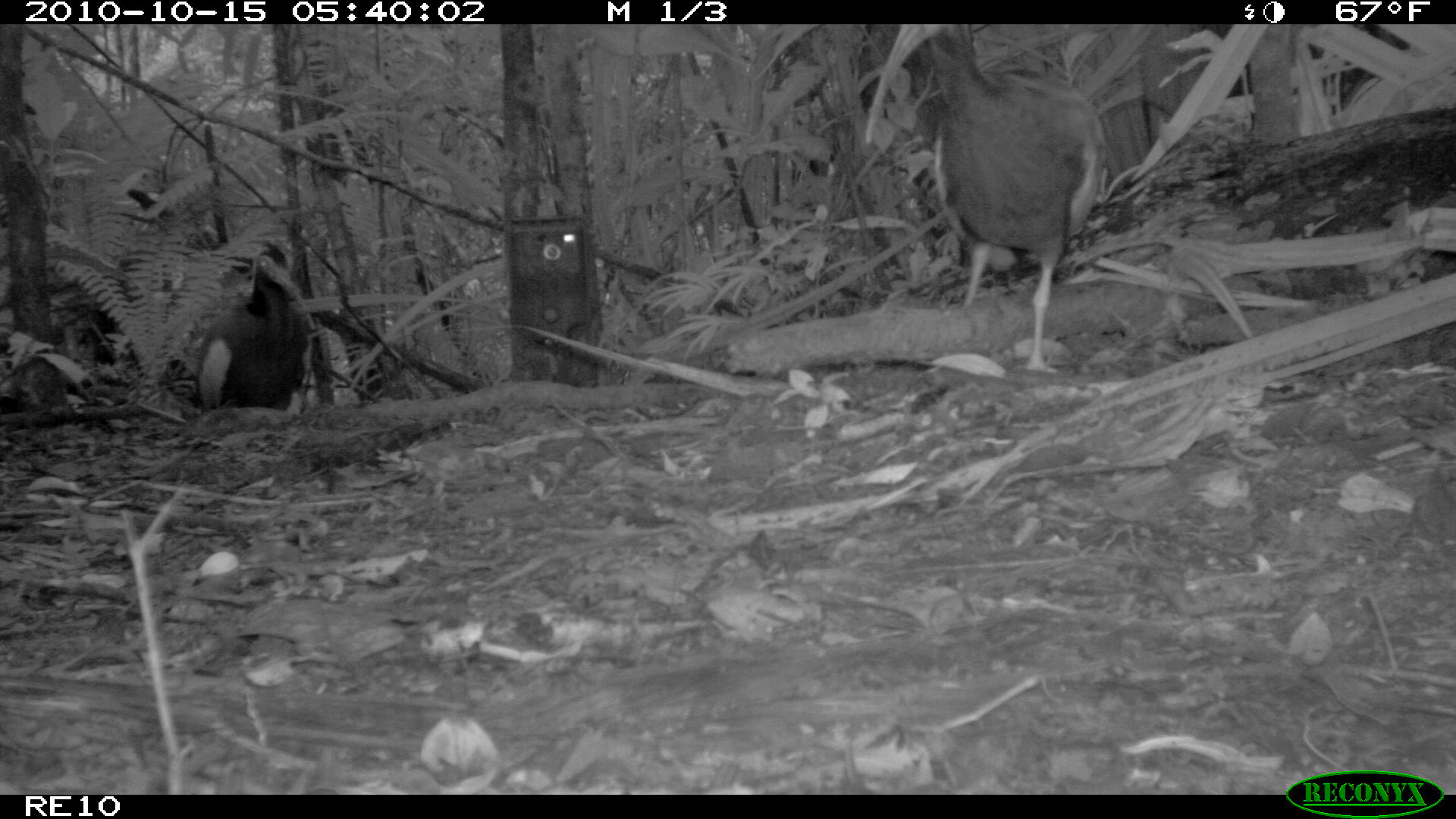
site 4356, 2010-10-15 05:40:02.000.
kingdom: Animalia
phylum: Chordata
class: Aves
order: Pelecaniformes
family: Threskiornithidae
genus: Lophotibis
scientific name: Lophotibis cristata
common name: madagascan ibis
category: lophotibis cristataa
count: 1